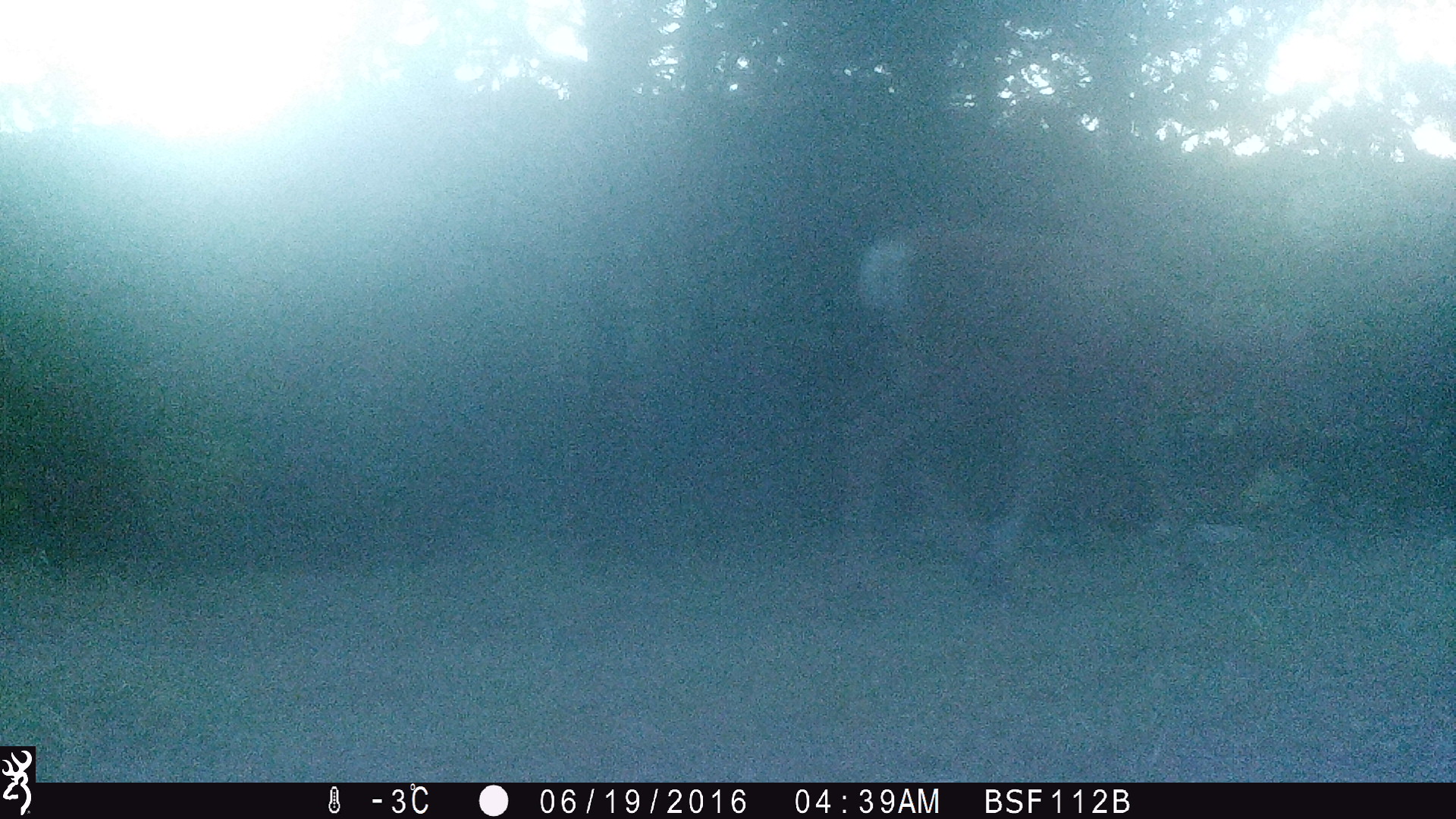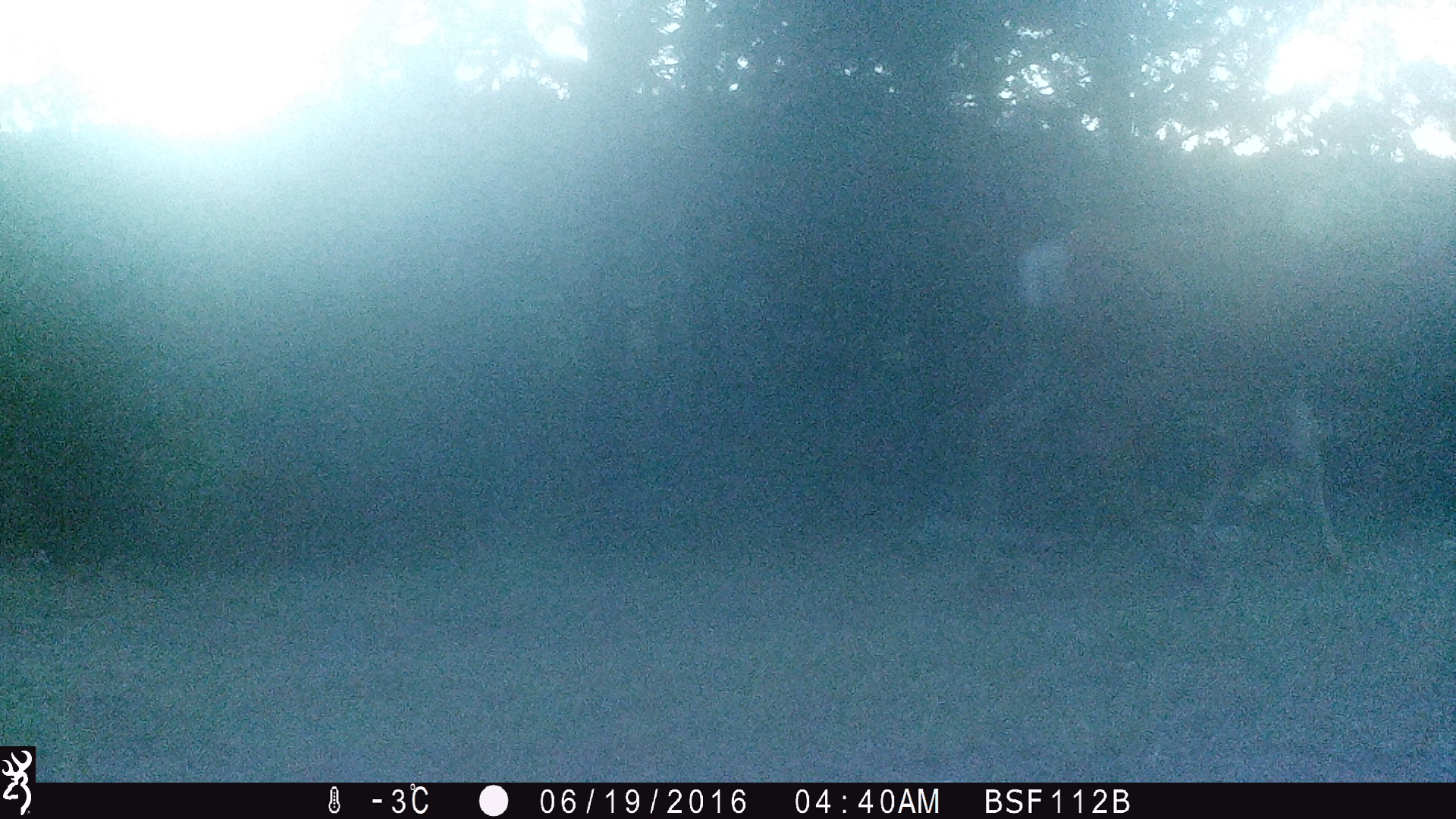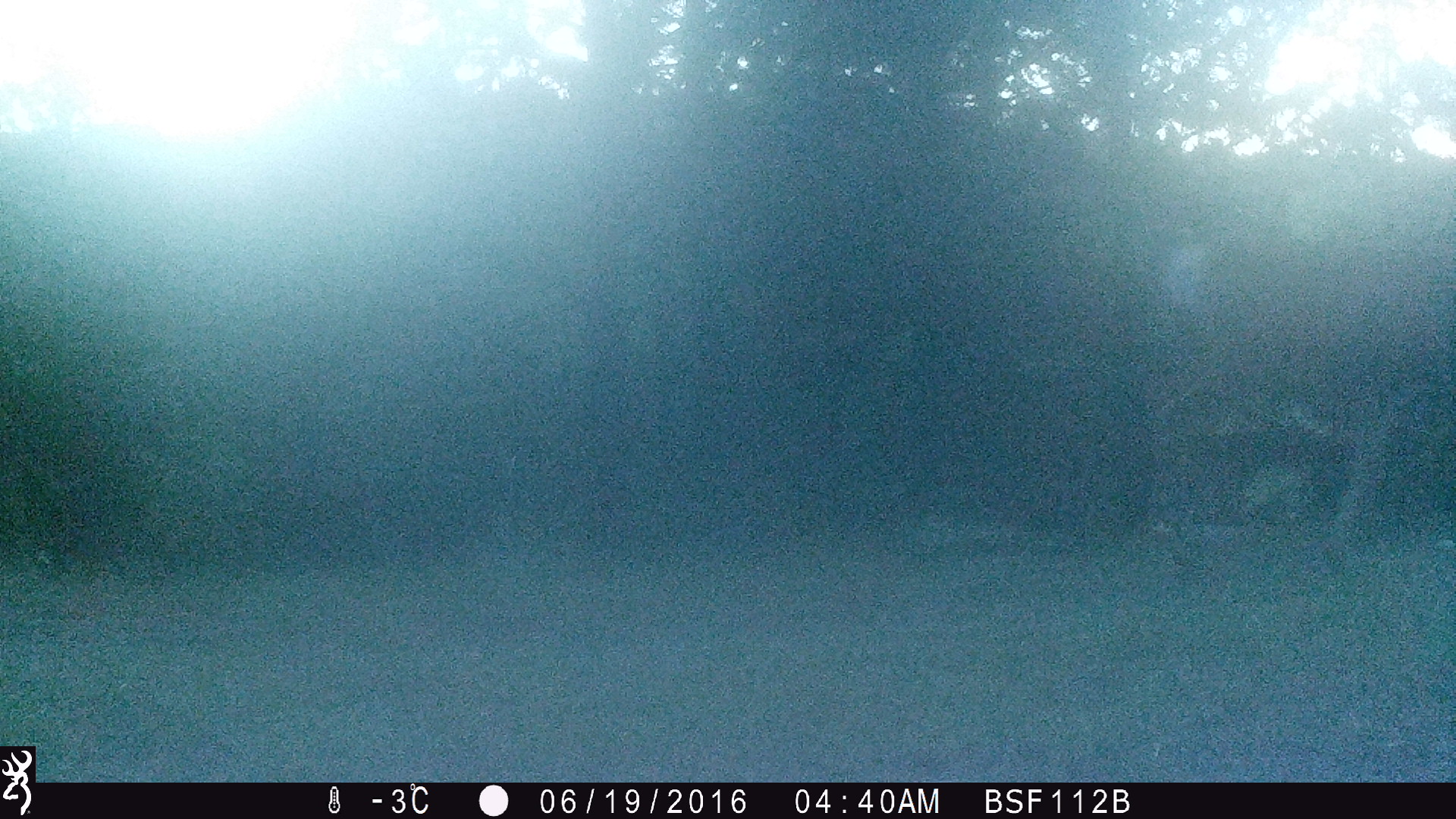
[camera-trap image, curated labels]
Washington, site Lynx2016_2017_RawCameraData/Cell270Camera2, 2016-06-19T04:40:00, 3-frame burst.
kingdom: Animalia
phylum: Chordata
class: Mammalia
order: Artiodactyla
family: Cervidae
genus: Odocoileus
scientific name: Odocoileus hemionus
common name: mule deer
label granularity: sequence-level